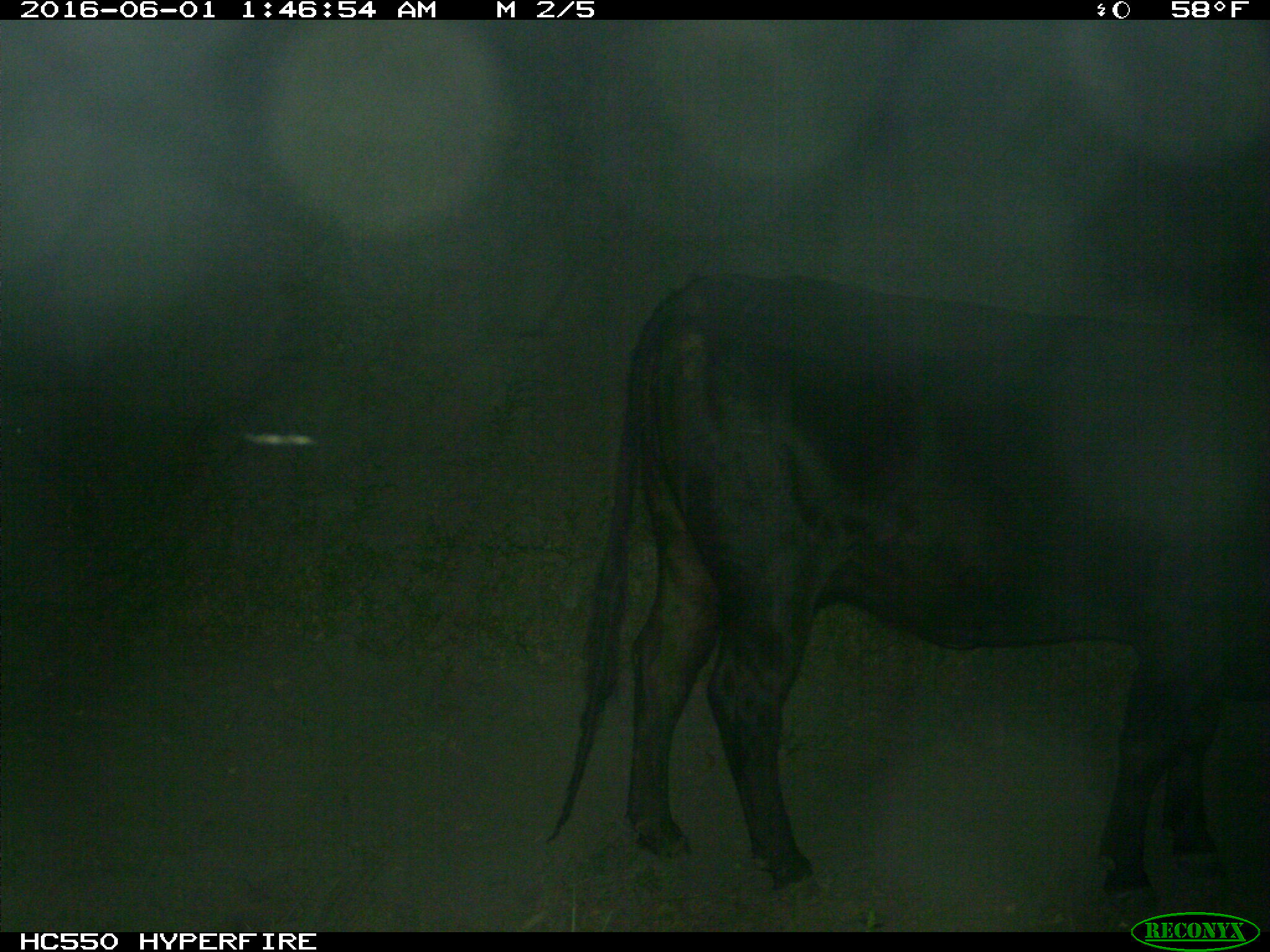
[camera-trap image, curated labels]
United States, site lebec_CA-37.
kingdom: Animalia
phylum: Chordata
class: Mammalia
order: Artiodactyla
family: Bovidae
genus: Bos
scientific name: Bos taurus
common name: domestic cow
Bos taurus (domestic cow).